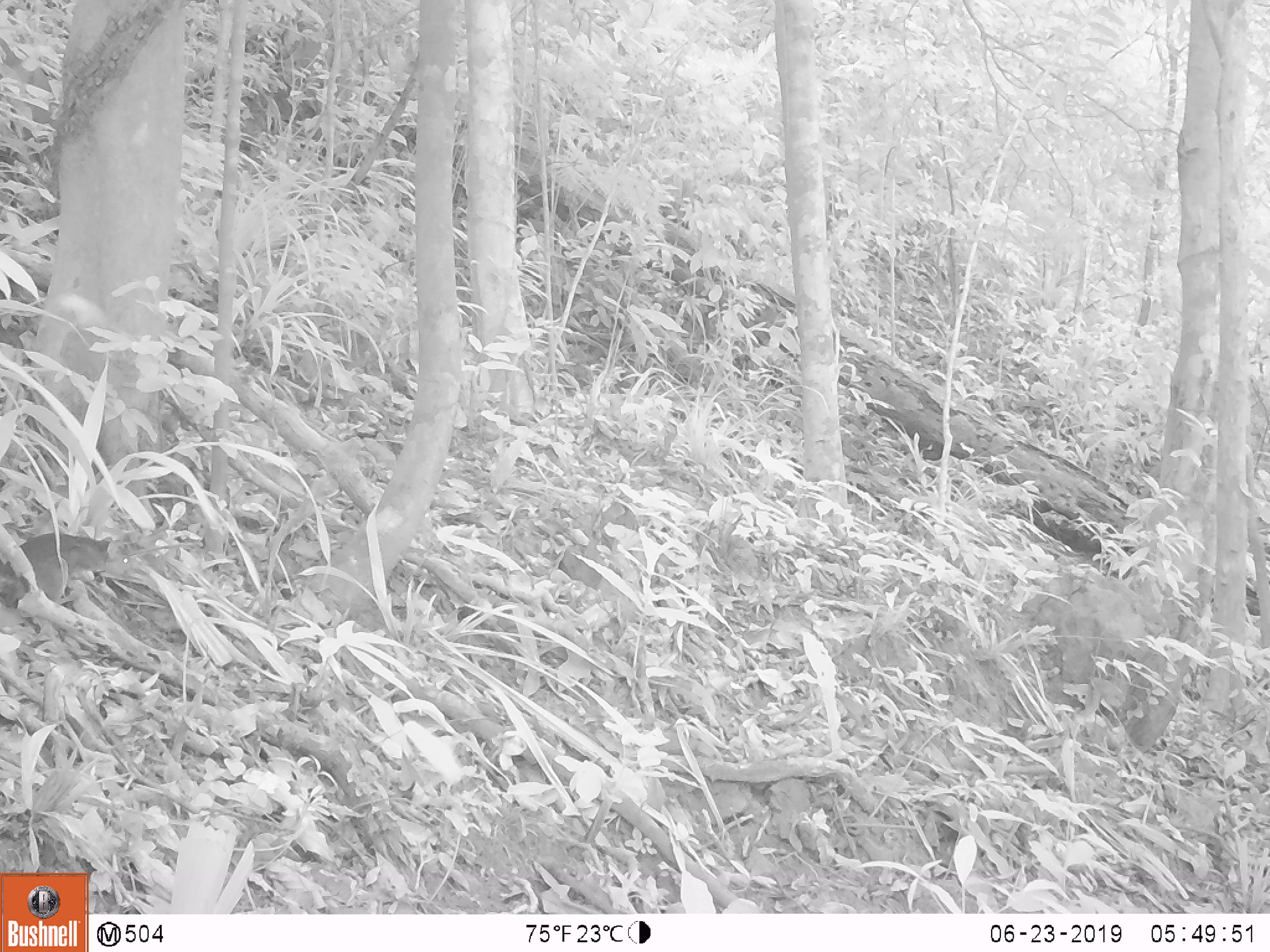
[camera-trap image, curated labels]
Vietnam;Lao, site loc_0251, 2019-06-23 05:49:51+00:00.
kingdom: Animalia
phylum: Chordata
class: Mammalia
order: Rodentia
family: Sciuridae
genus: Sciurus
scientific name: Sciurus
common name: squirrel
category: unidentified squirrel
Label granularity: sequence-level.